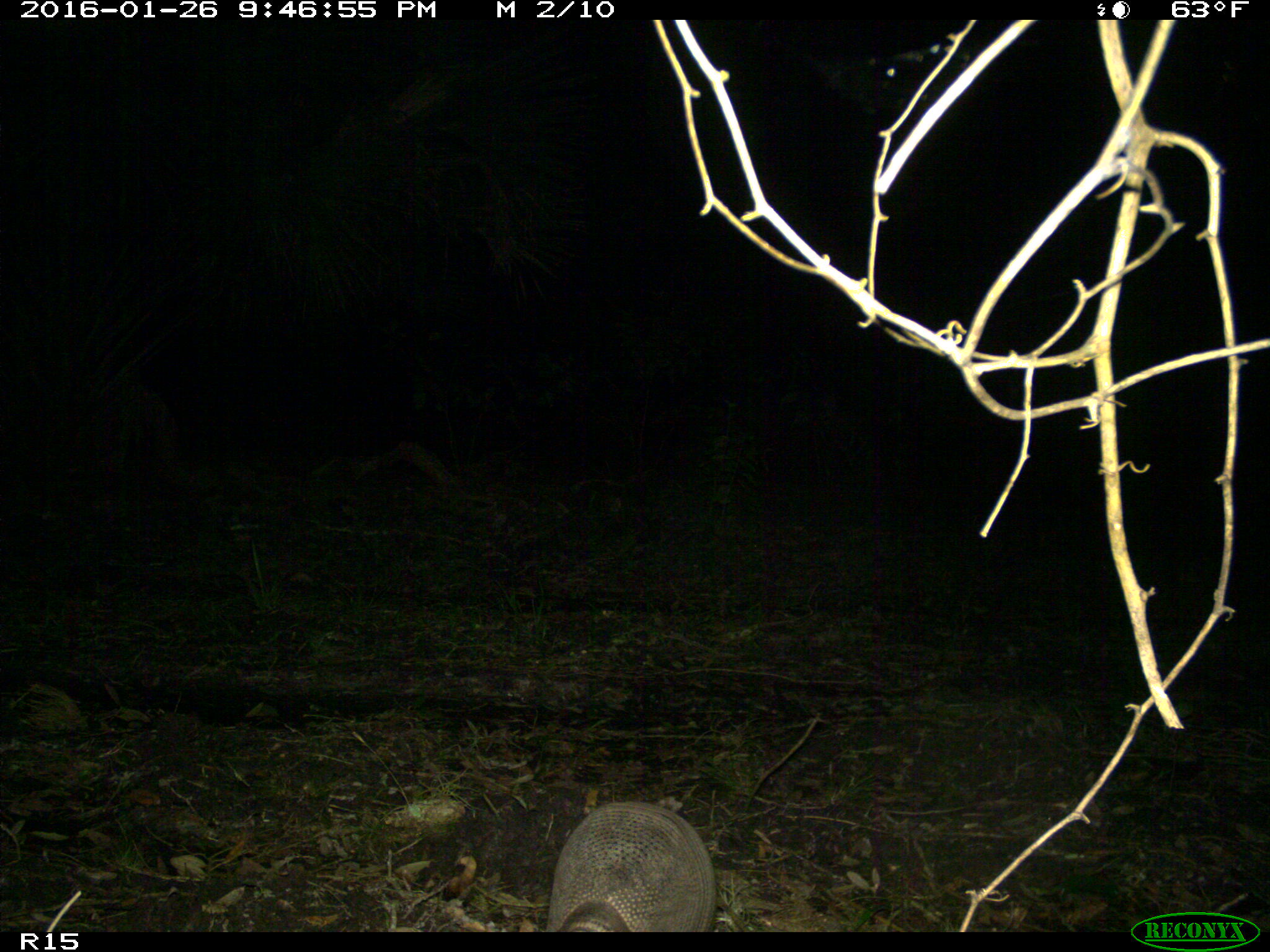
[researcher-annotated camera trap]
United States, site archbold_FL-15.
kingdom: Animalia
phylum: Chordata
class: Mammalia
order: Cingulata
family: Dasypodidae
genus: Dasypus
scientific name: Dasypus novemcinctus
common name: nine-banded armadillo